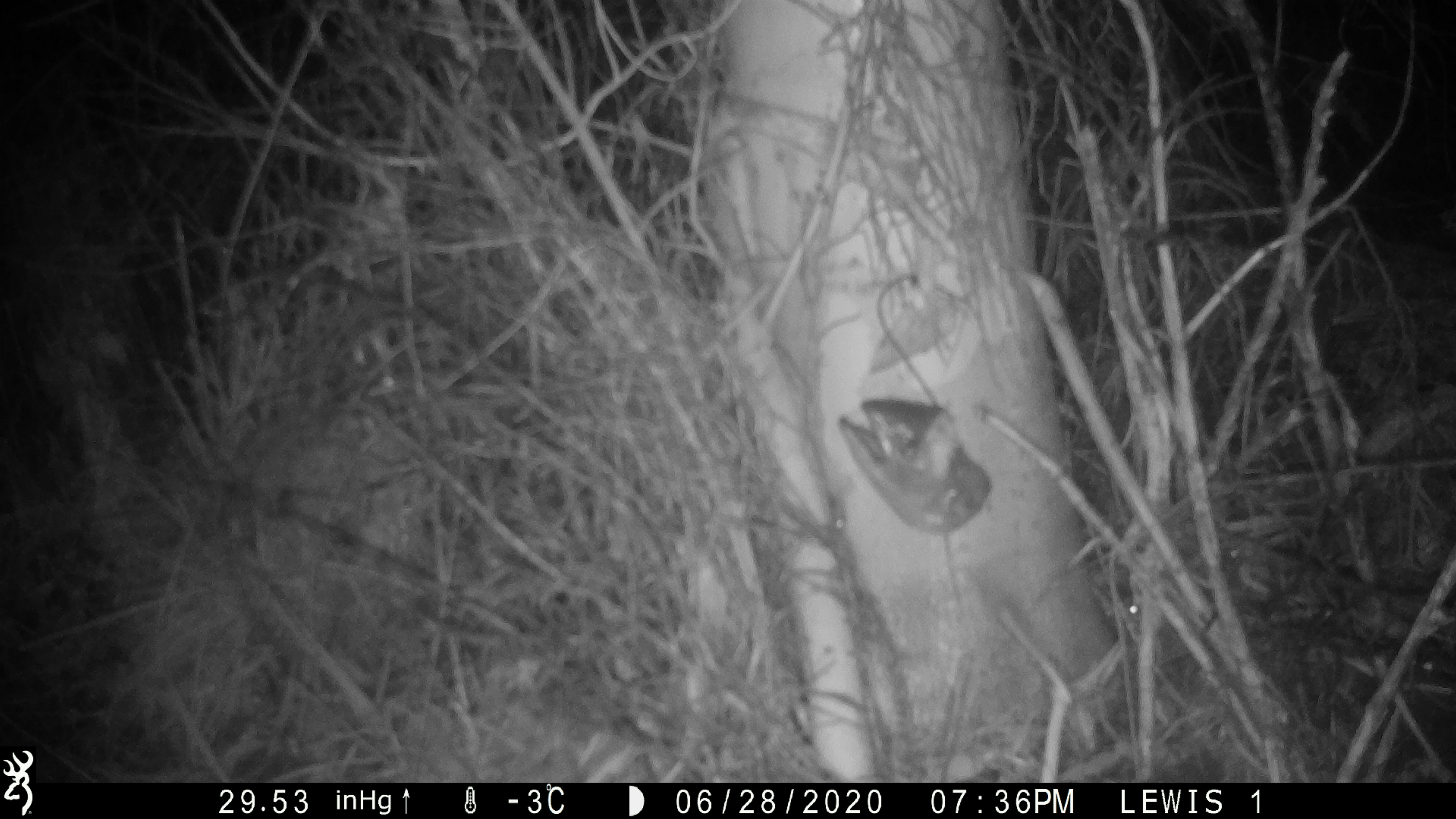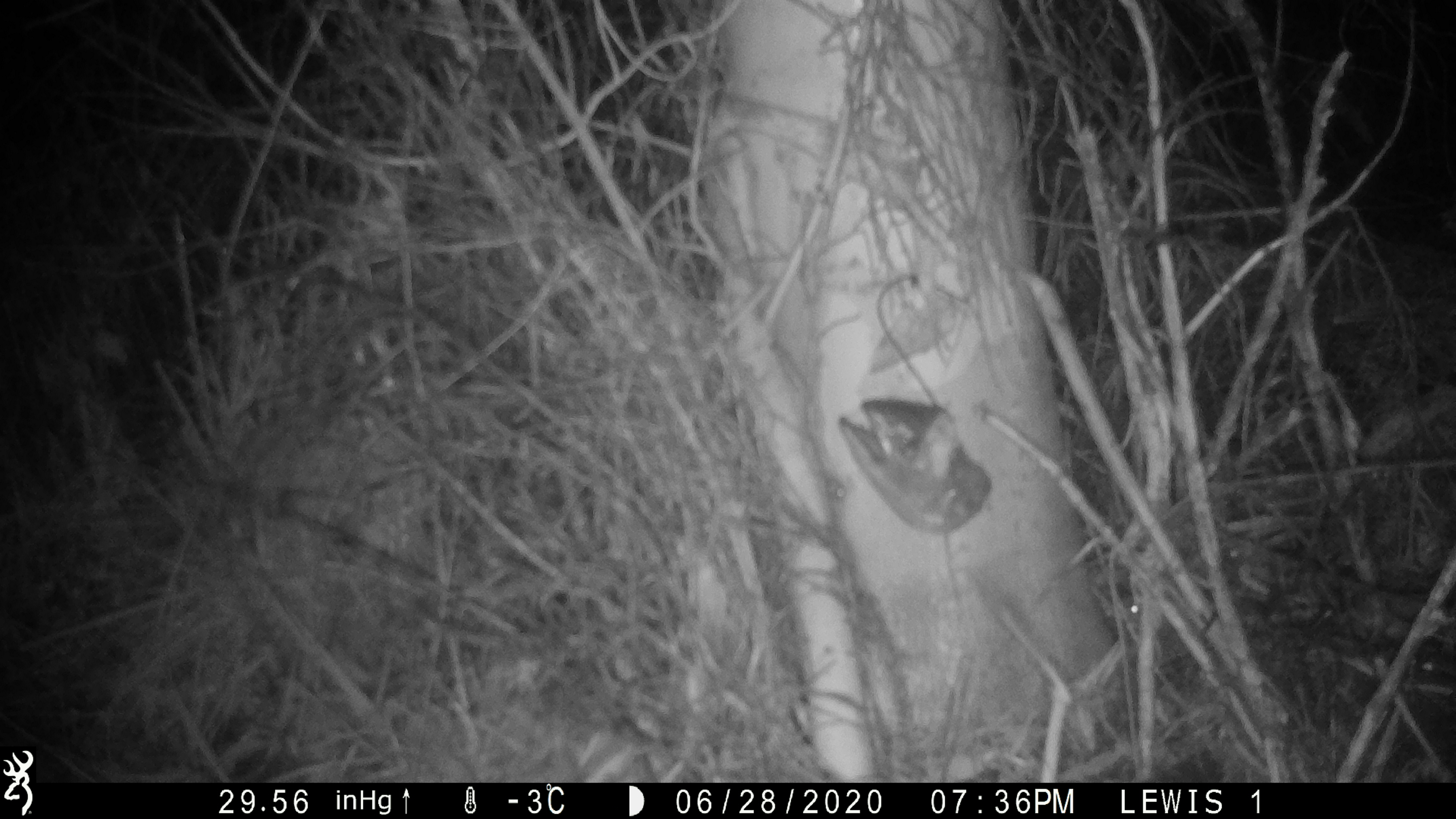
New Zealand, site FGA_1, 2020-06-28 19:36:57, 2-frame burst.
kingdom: Animalia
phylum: Chordata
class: Mammalia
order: Rodentia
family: Muridae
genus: Mus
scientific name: Mus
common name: mouse